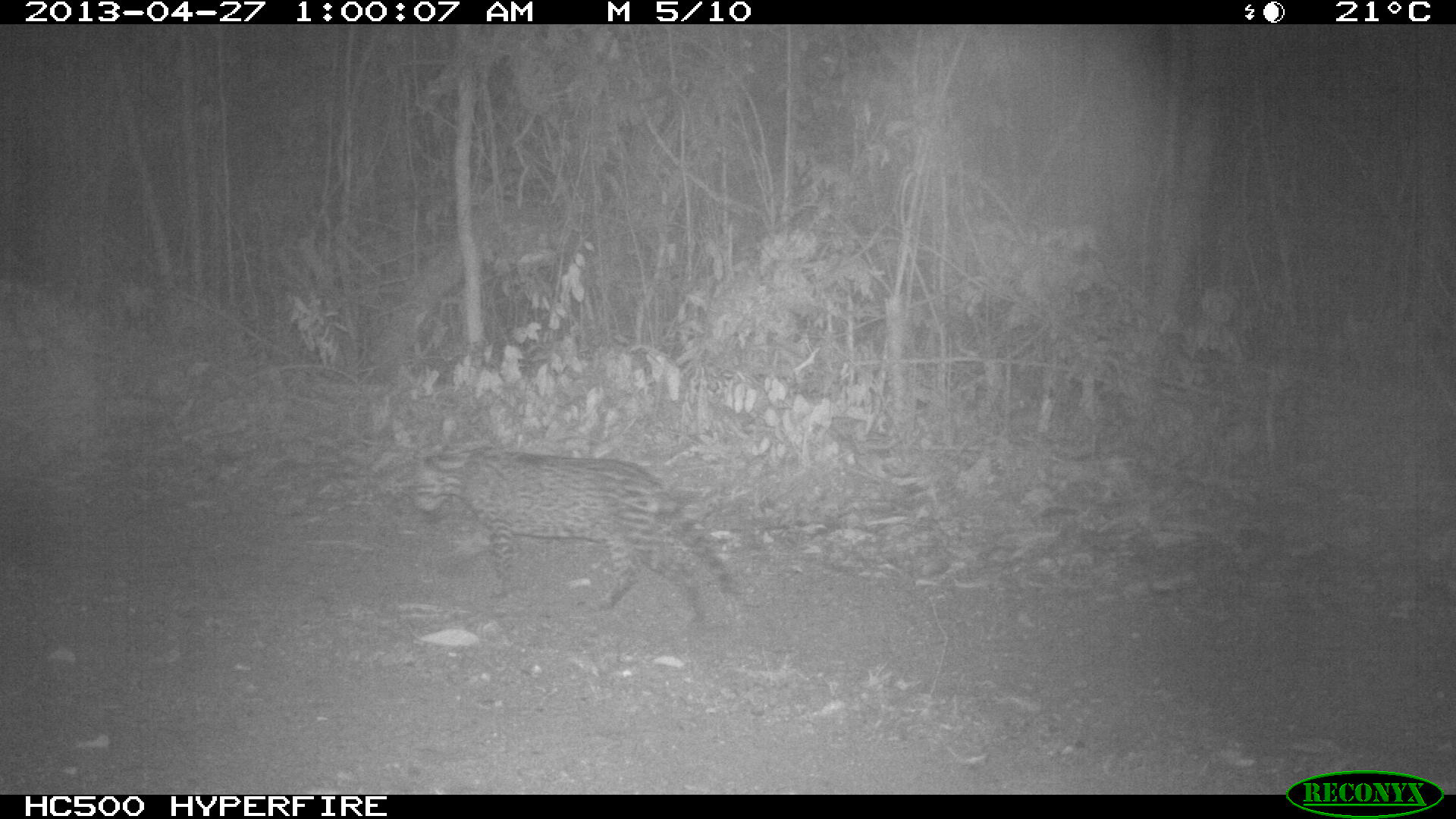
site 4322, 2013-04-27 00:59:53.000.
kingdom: Animalia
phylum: Chordata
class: Mammalia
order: Carnivora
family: Felidae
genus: Leopardus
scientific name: Leopardus pardalis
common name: ocelot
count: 1